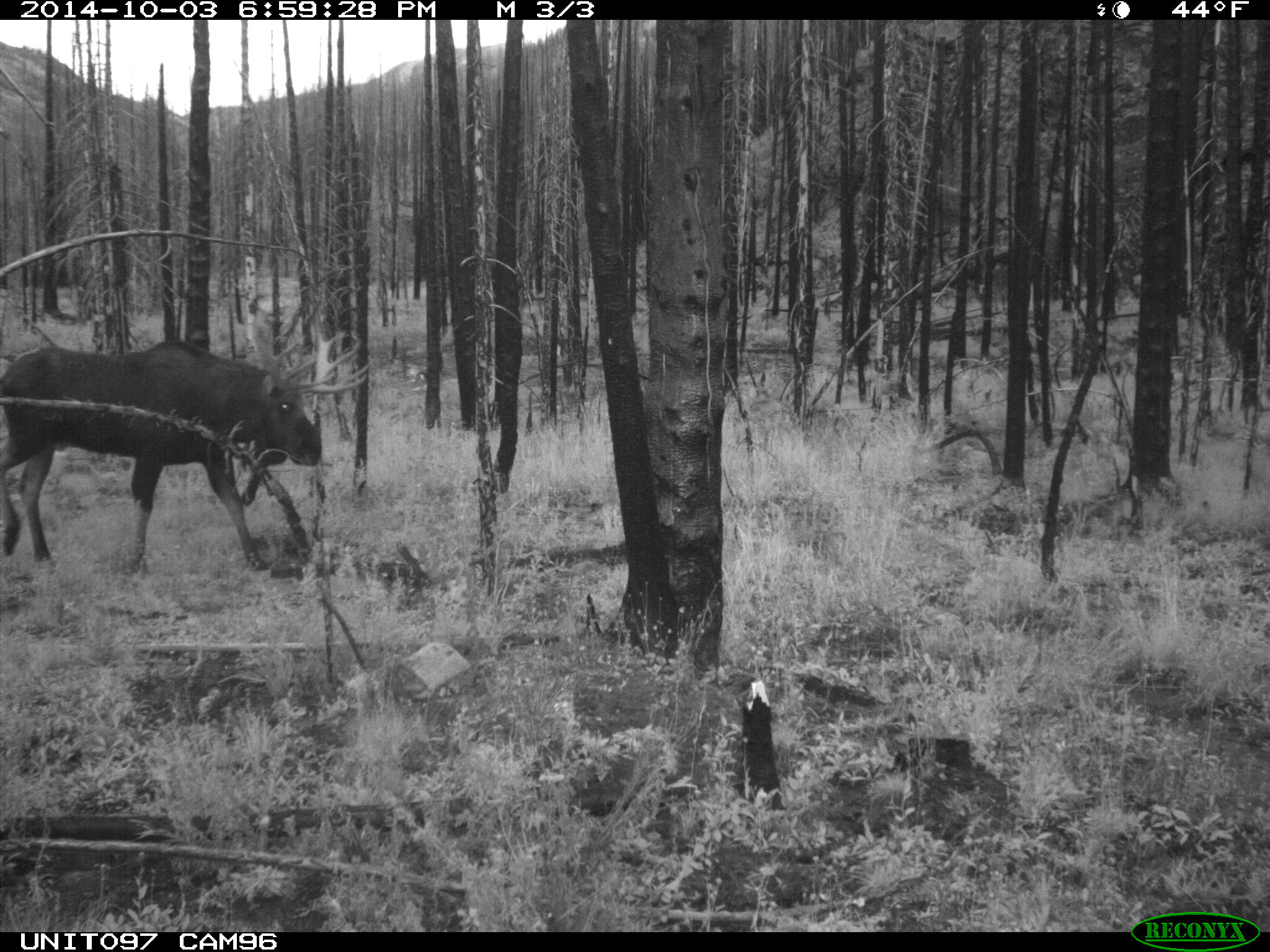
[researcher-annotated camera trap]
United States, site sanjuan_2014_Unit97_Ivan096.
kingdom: Animalia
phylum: Chordata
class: Mammalia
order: Artiodactyla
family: Cervidae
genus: Alces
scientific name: Alces alces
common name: moose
Alces alces (moose).